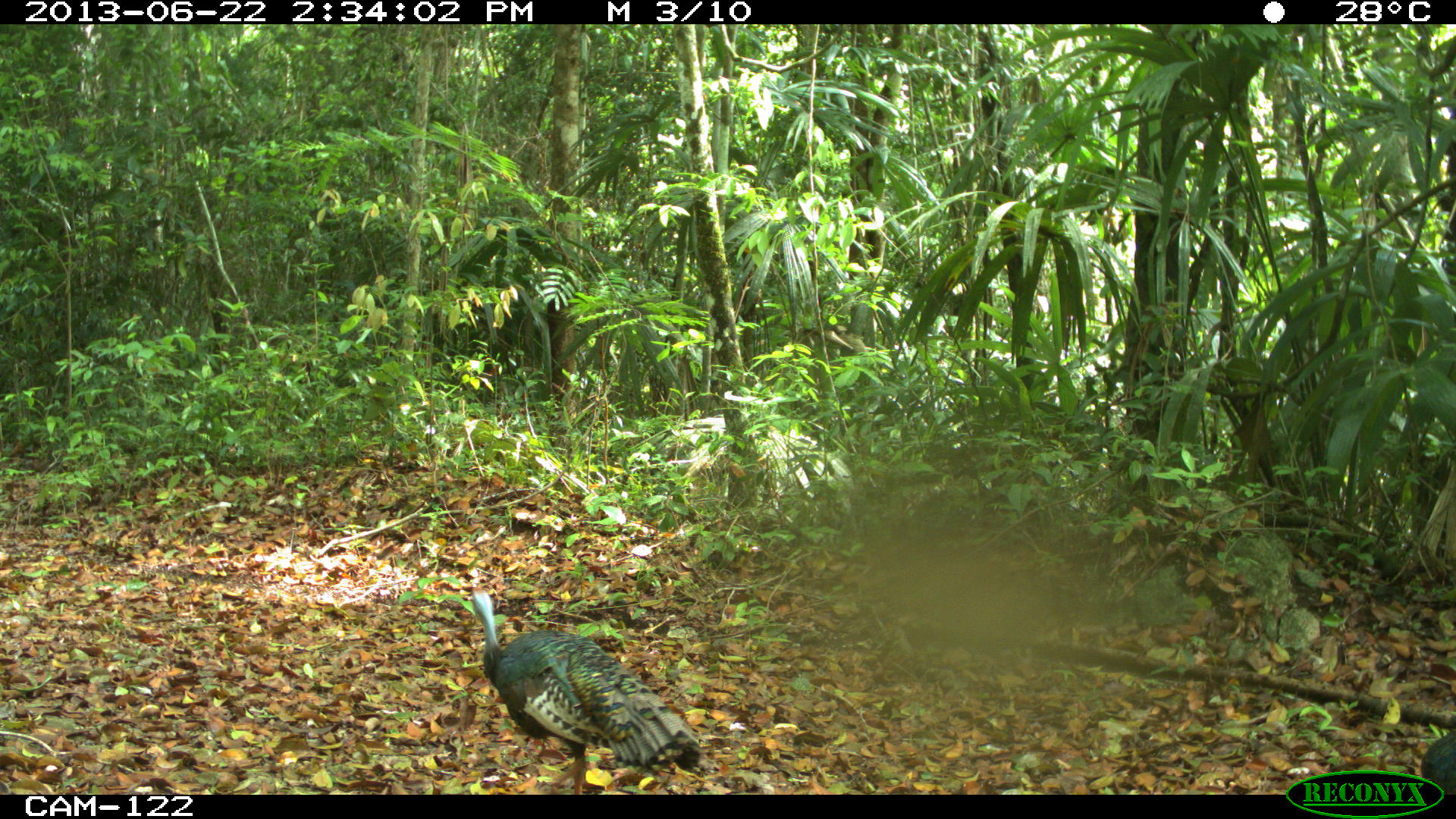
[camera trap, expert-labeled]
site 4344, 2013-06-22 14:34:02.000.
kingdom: Animalia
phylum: Chordata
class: Aves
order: Galliformes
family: Phasianidae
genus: Meleagris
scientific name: Meleagris ocellata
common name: ocellated turkey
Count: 3.